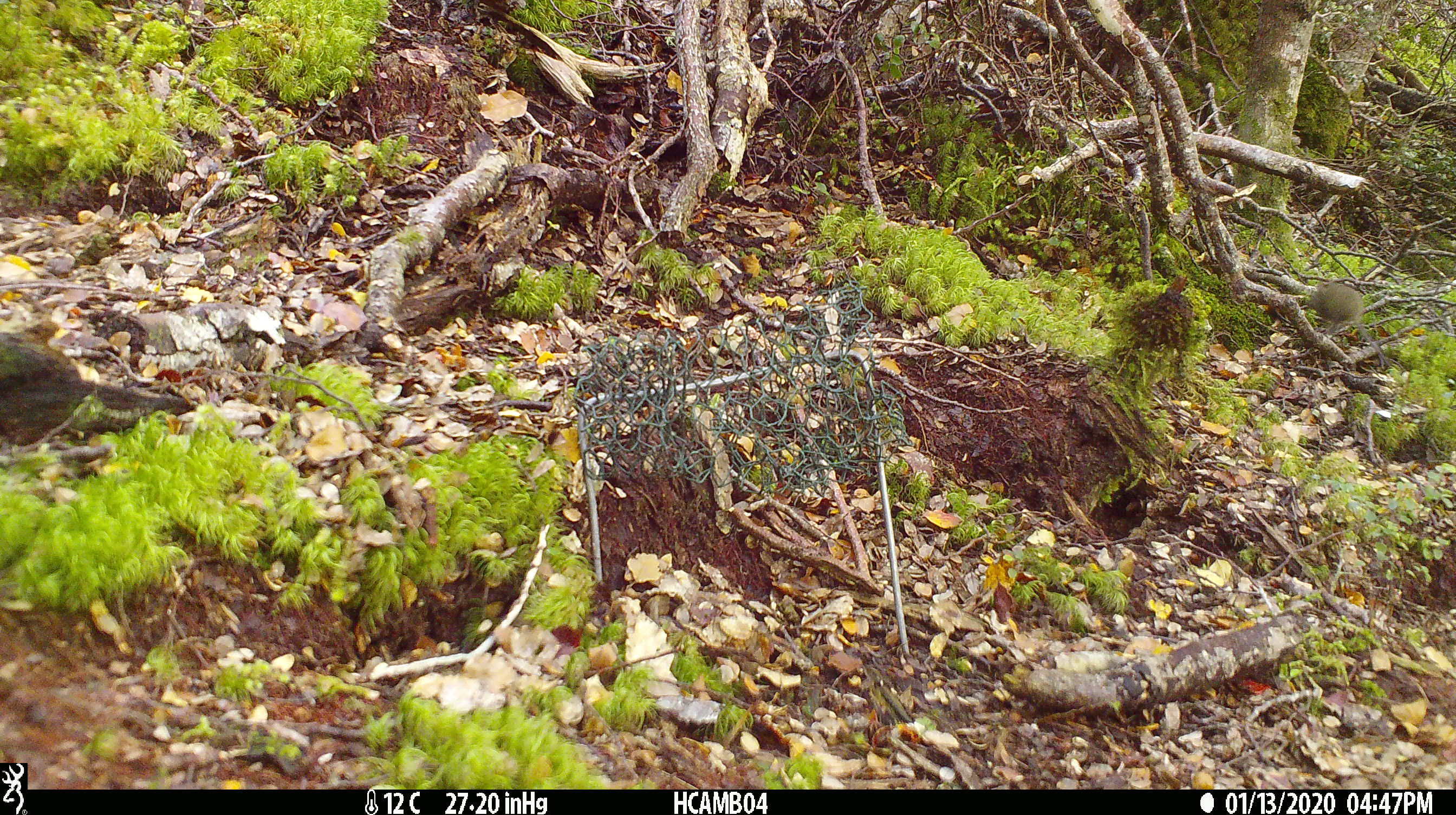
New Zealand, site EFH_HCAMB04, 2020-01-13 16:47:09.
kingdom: Animalia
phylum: Chordata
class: Mammalia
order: Rodentia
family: Muridae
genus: Mus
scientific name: Mus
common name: mouse